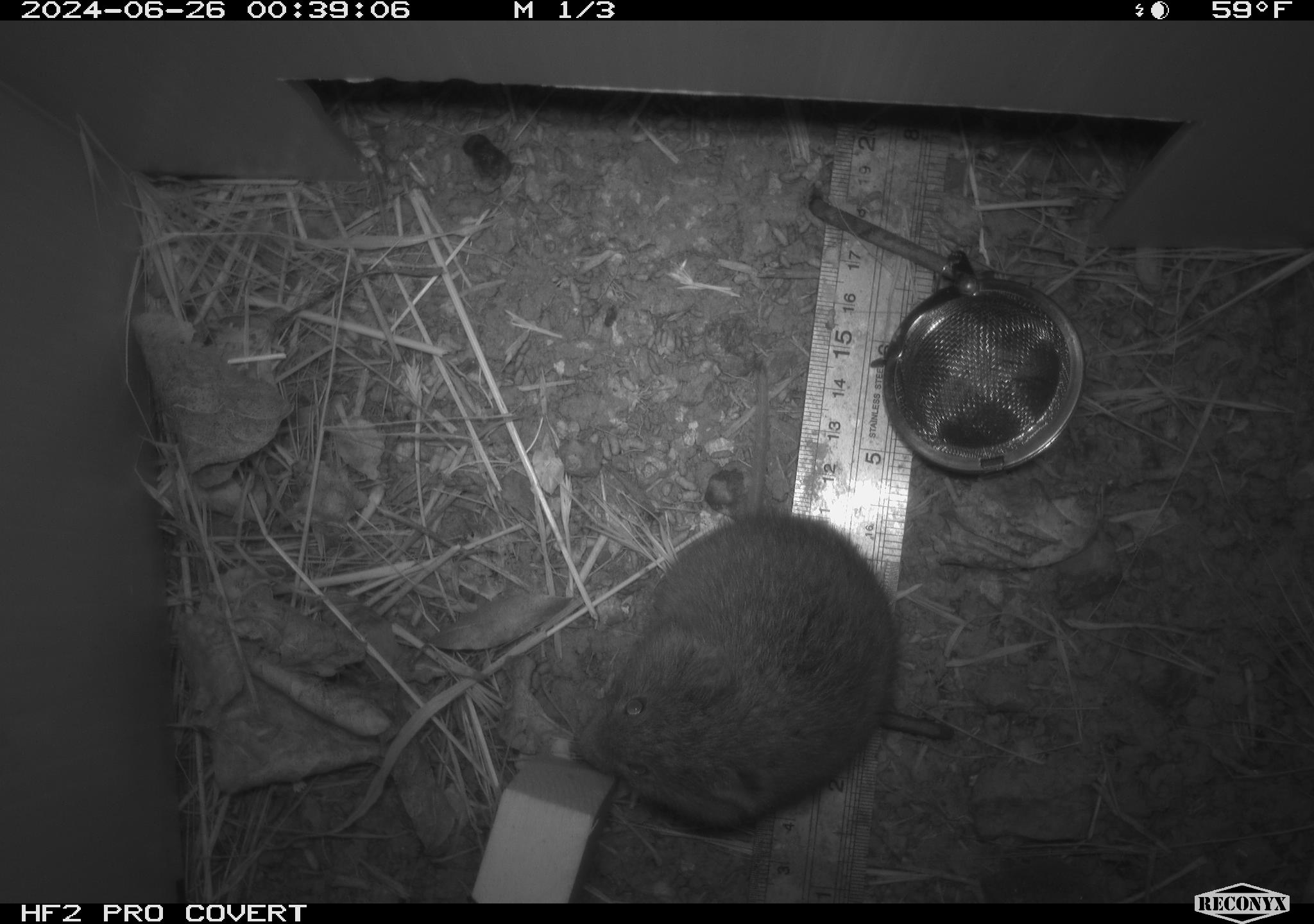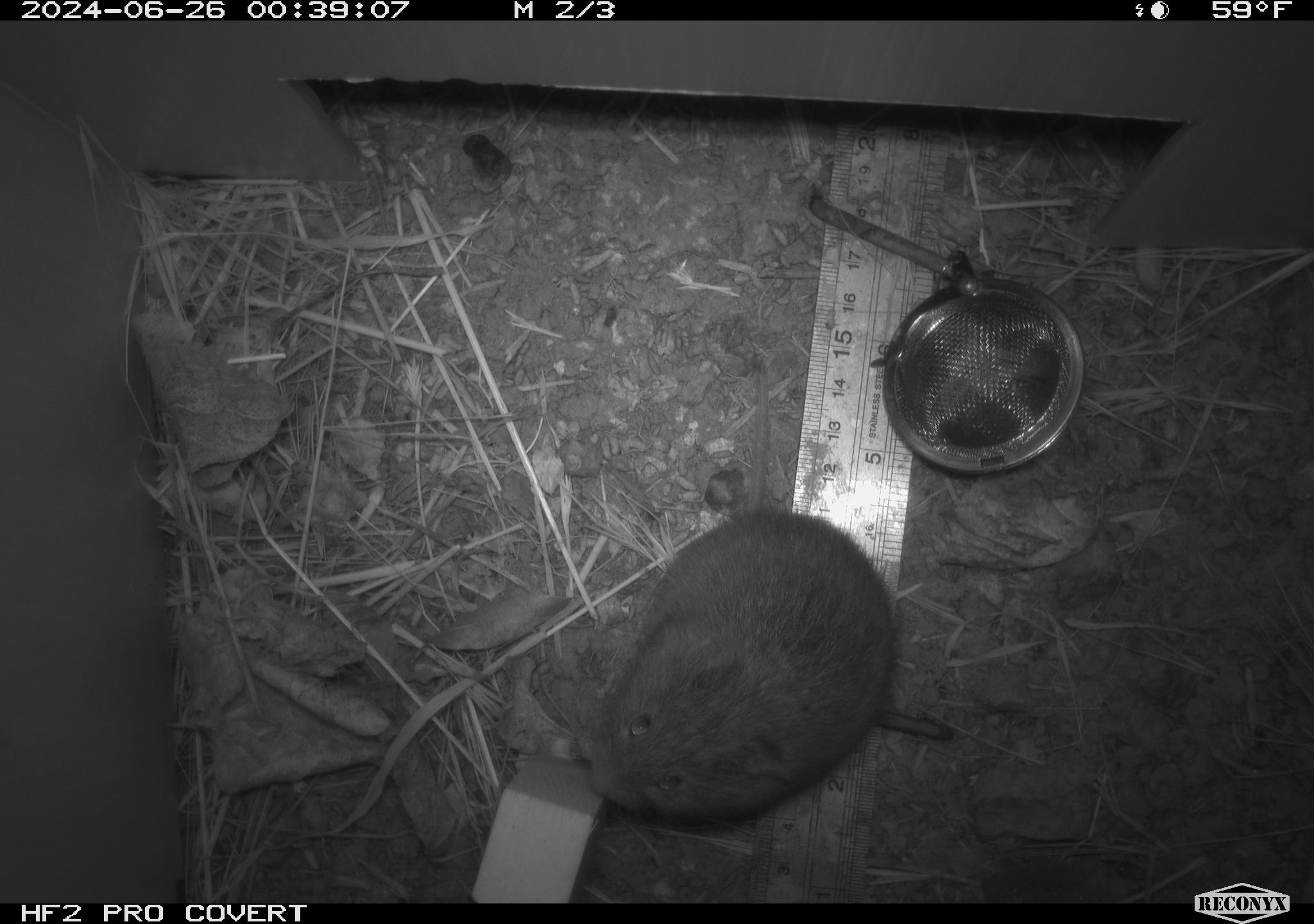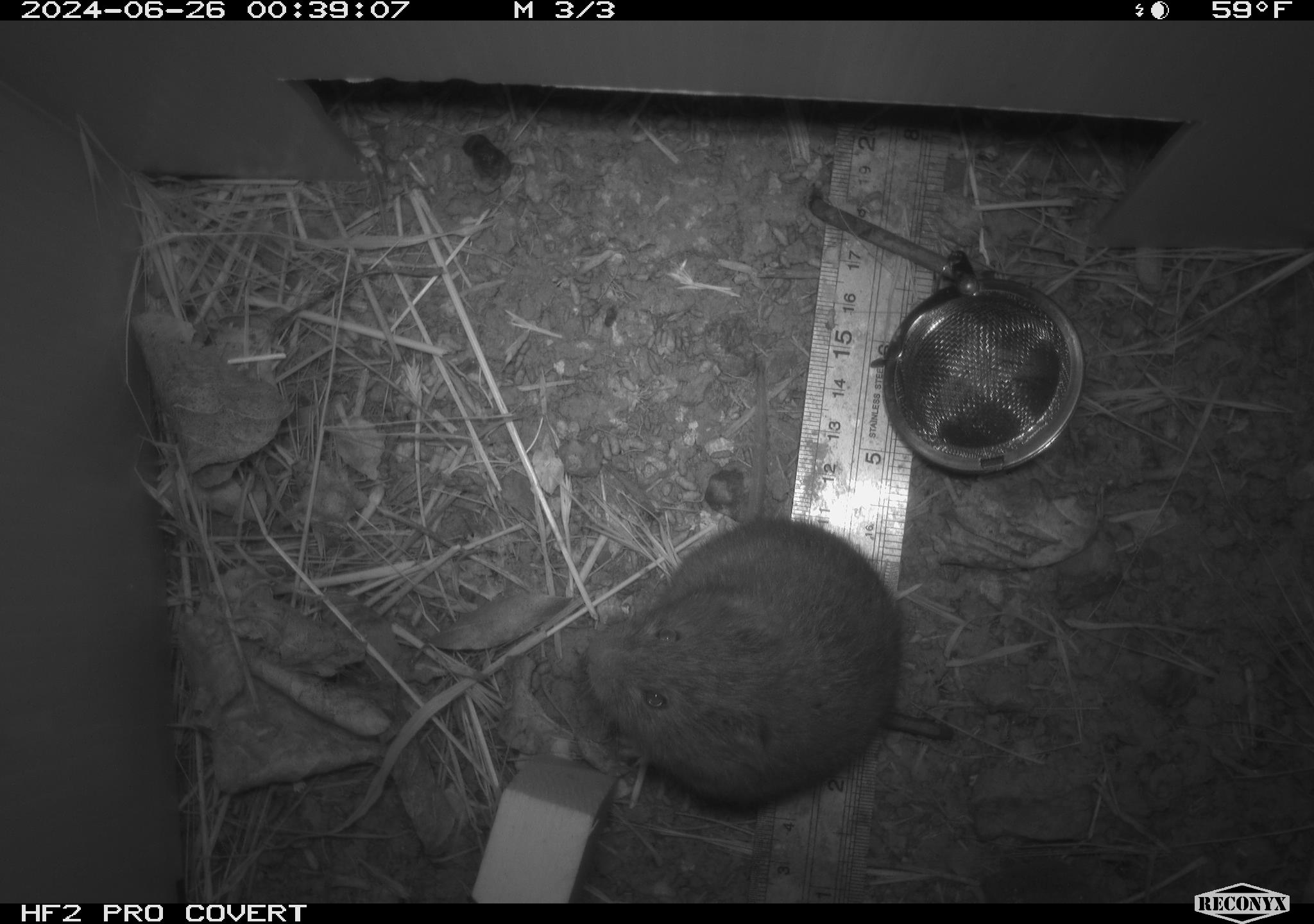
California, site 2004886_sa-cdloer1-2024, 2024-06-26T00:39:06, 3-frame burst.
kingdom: Animalia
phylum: Chordata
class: Mammalia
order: Rodentia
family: Cricetidae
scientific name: Arvicolinae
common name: voles, lemmings, and muskrats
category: arvicolinae subfamily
Arvicolinae subfamily (voles, lemmings, and muskrats) (Arvicolinae).